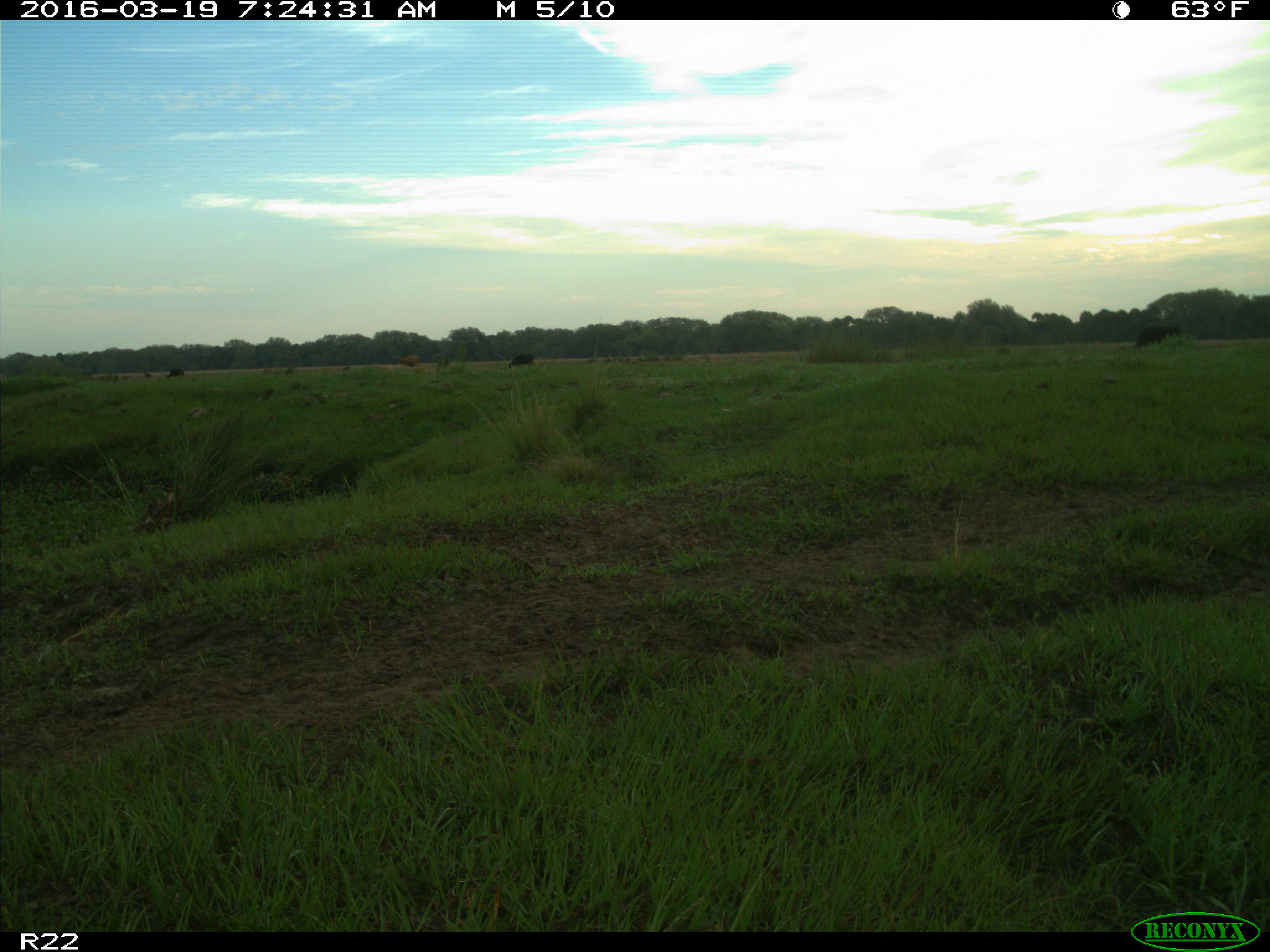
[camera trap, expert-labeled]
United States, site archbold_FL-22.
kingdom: Animalia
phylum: Chordata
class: Mammalia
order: Artiodactyla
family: Bovidae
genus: Bos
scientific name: Bos taurus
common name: domestic cow